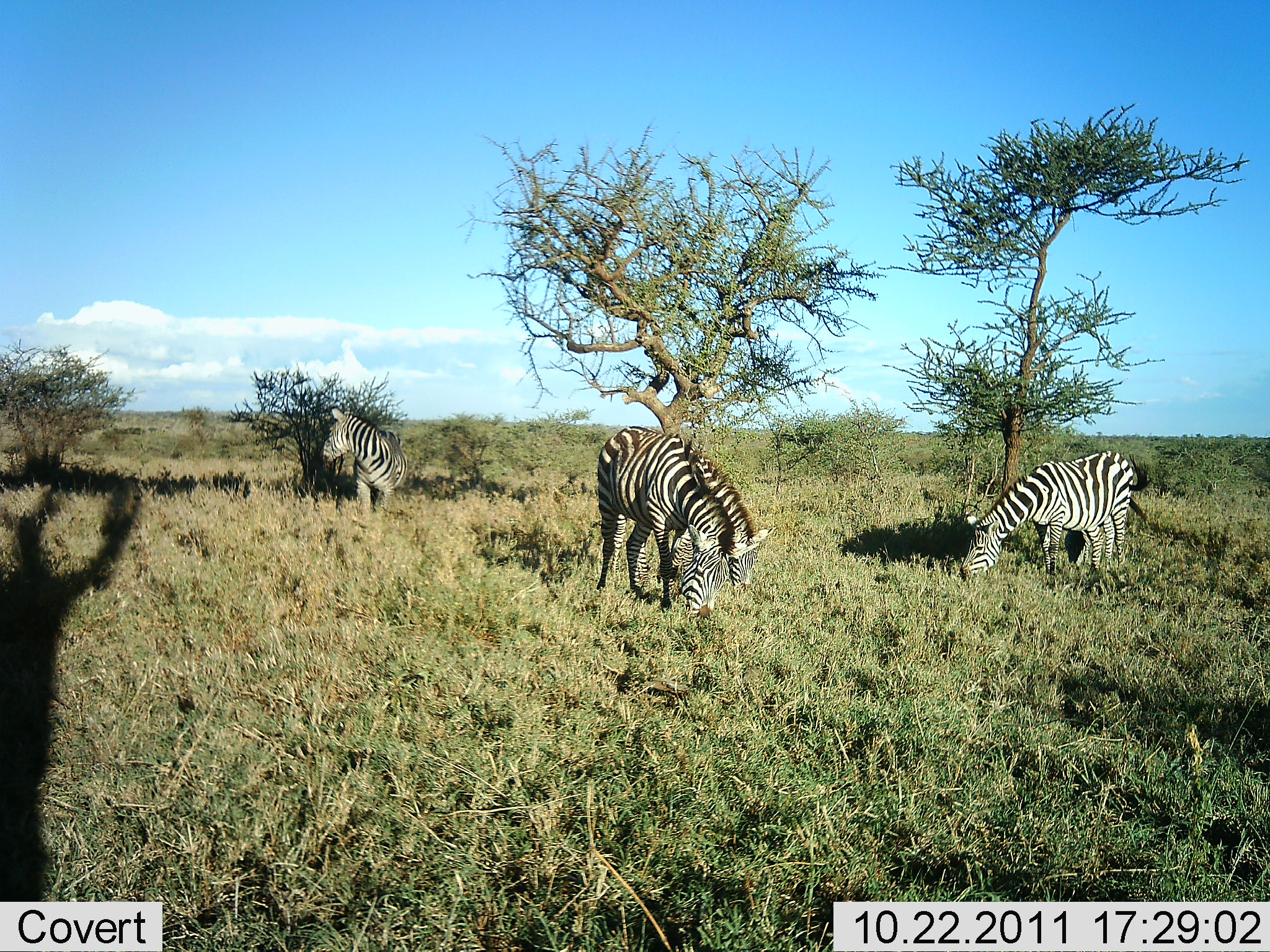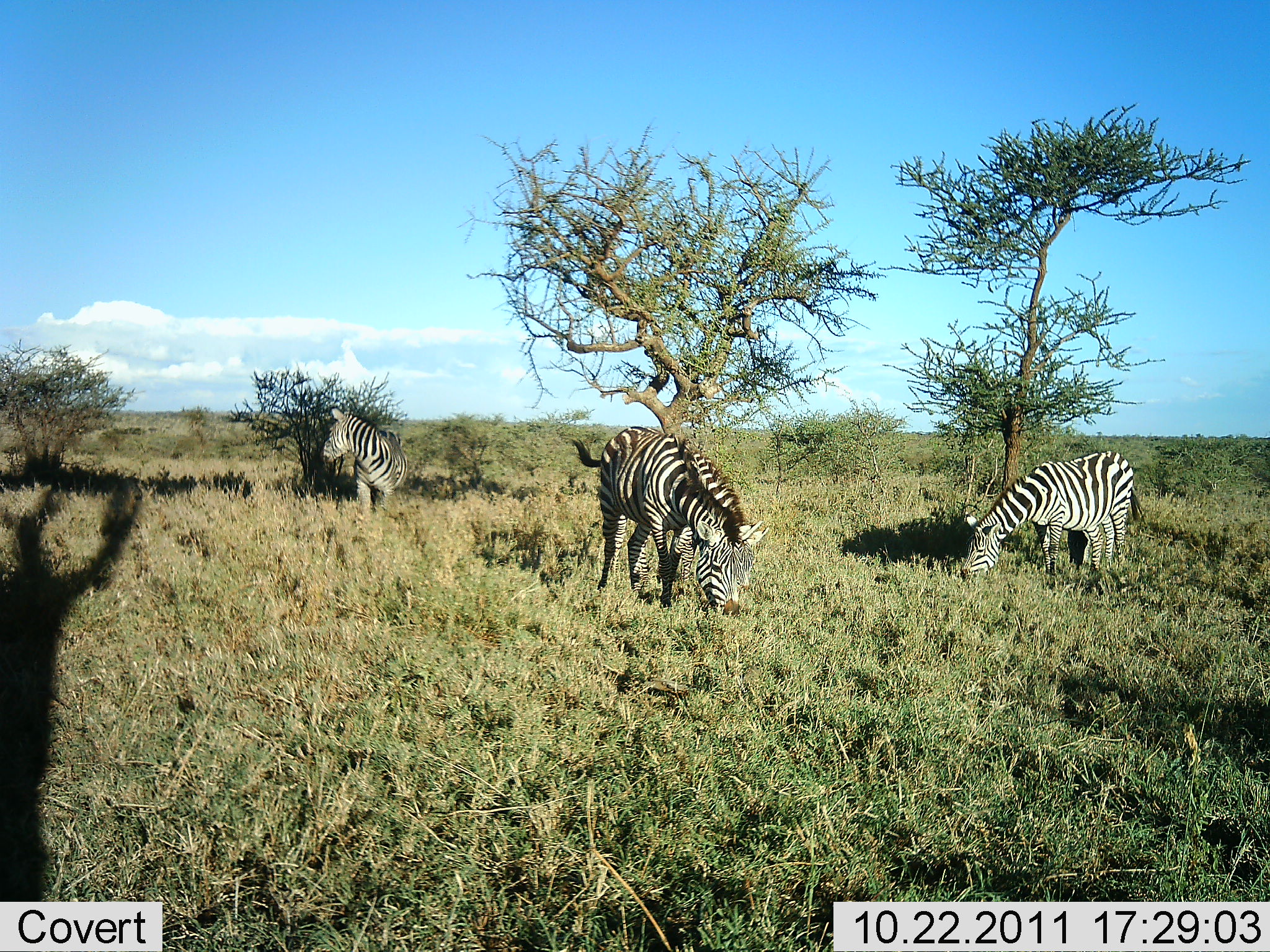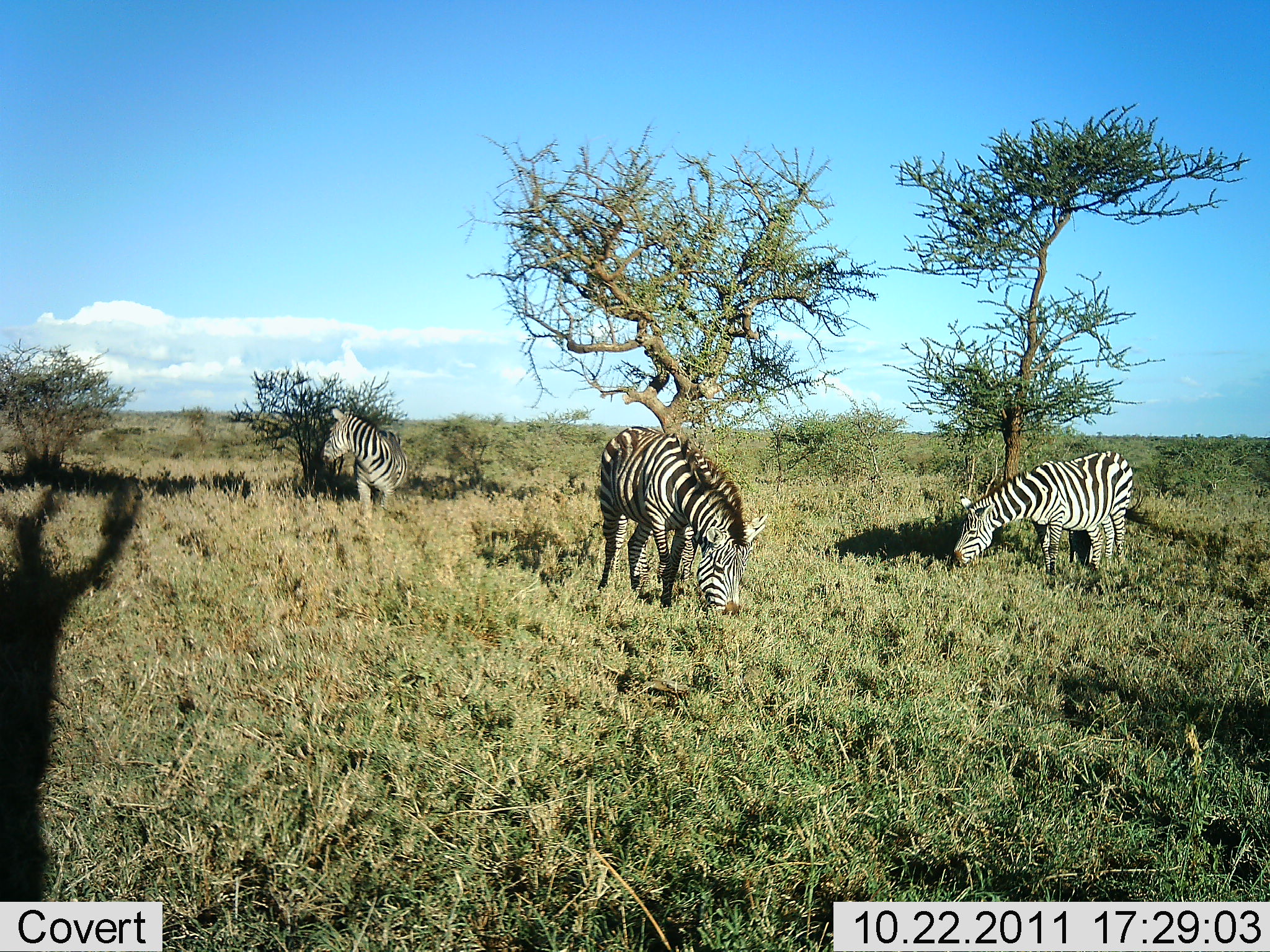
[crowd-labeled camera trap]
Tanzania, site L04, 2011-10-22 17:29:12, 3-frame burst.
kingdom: Animalia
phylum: Chordata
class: Mammalia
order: Perissodactyla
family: Equidae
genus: Equus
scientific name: Equus quagga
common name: plains zebra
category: zebra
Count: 3.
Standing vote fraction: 60%.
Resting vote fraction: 0%.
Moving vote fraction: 0%.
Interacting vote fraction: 10%.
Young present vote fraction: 0%.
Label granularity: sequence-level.